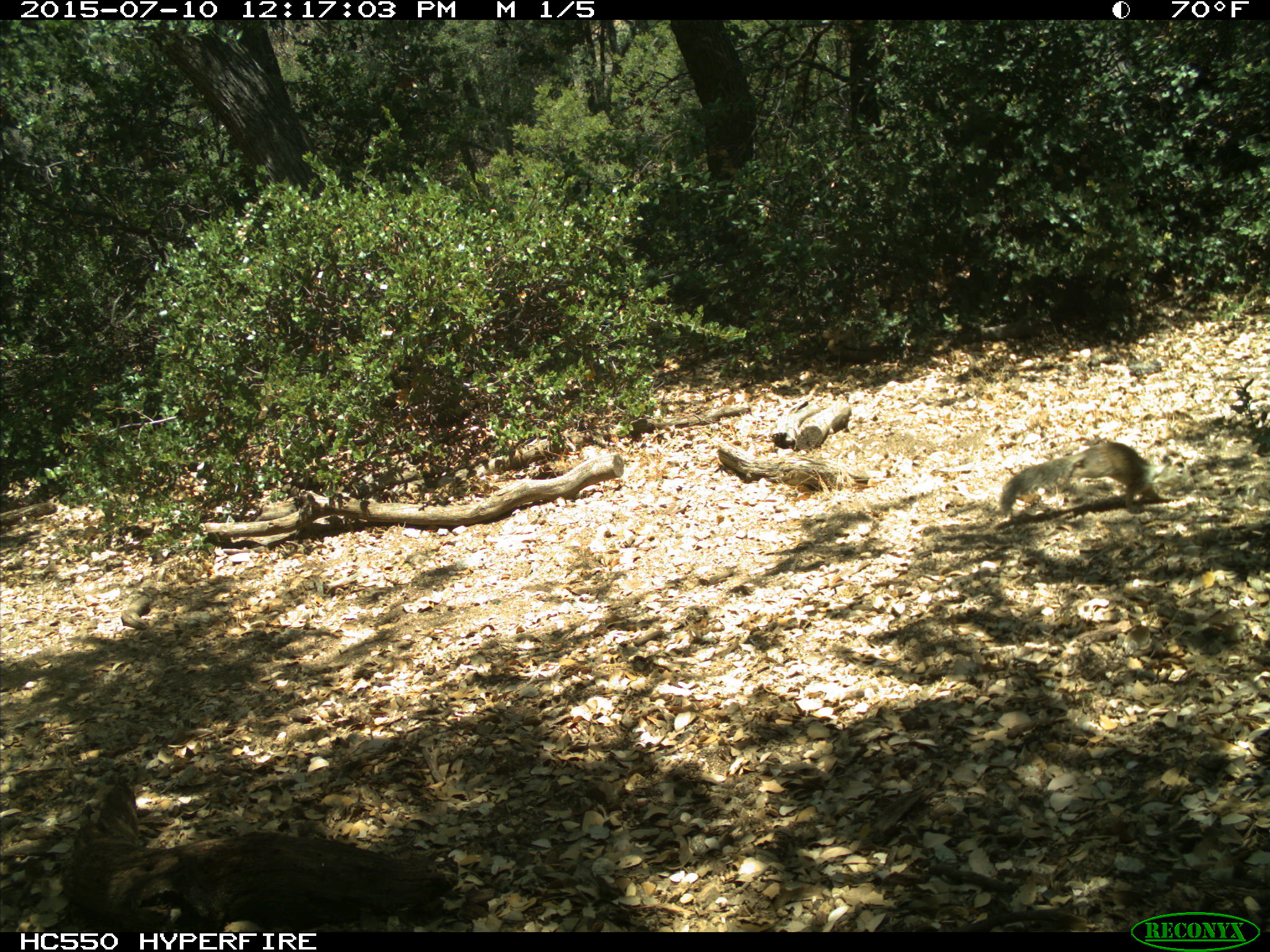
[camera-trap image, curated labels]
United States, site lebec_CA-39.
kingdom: Animalia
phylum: Chordata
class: Mammalia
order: Rodentia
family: Sciuridae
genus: Otospermophilus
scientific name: Otospermophilus beecheyi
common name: california ground squirrel